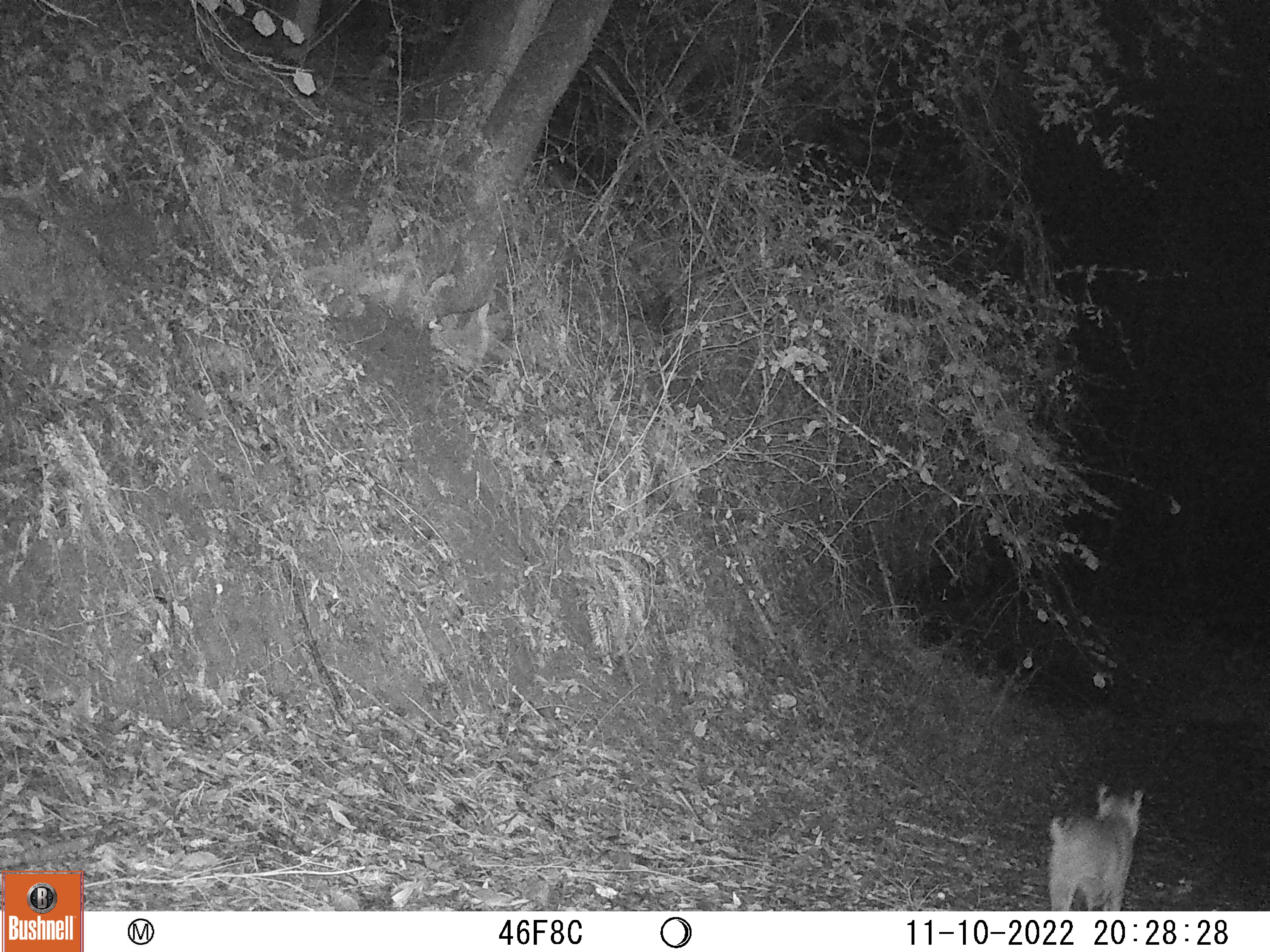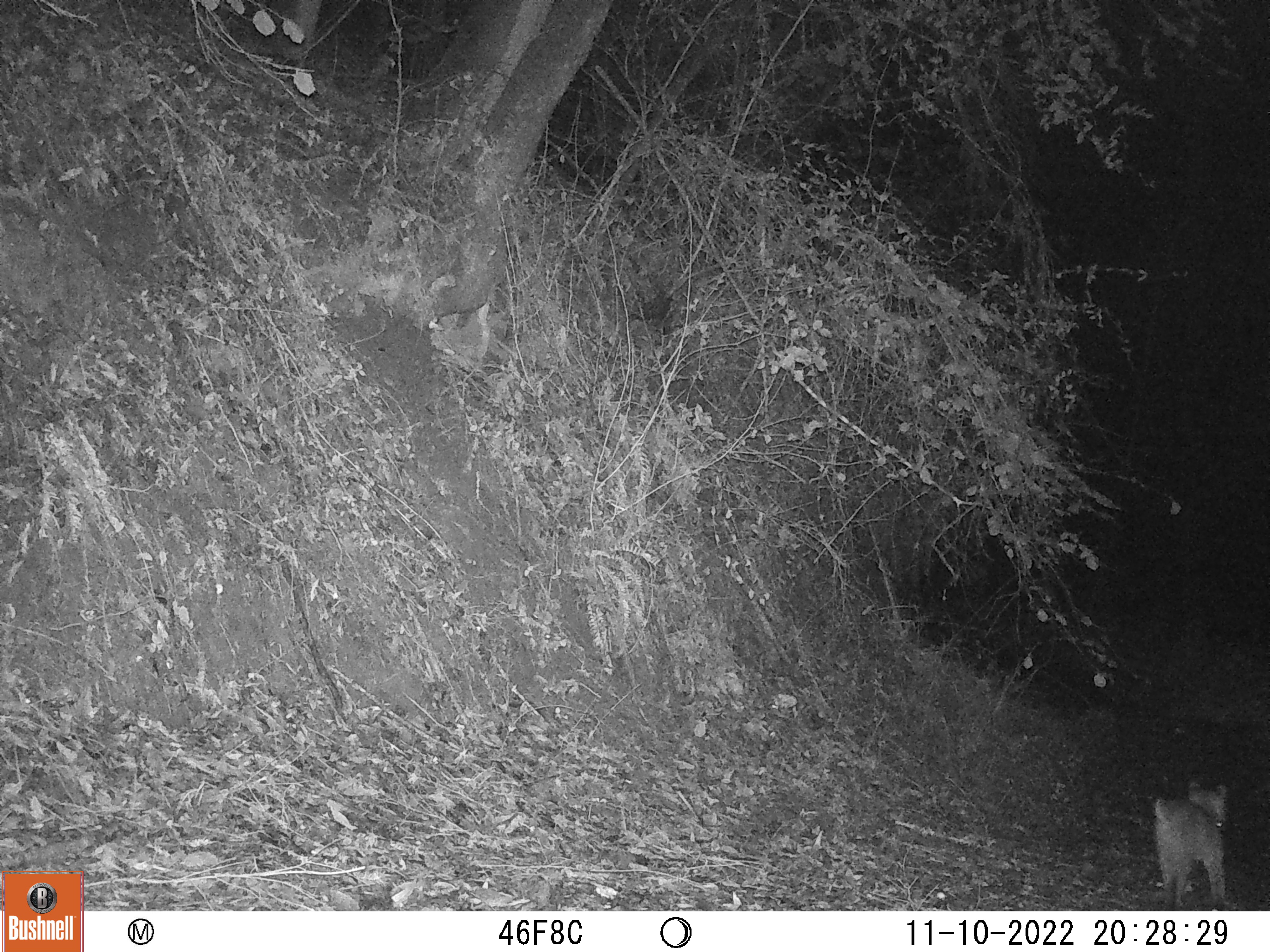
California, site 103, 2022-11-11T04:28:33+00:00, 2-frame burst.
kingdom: Animalia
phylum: Chordata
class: Mammalia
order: Carnivora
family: Felidae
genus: Lynx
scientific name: Lynx rufus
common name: bobcat